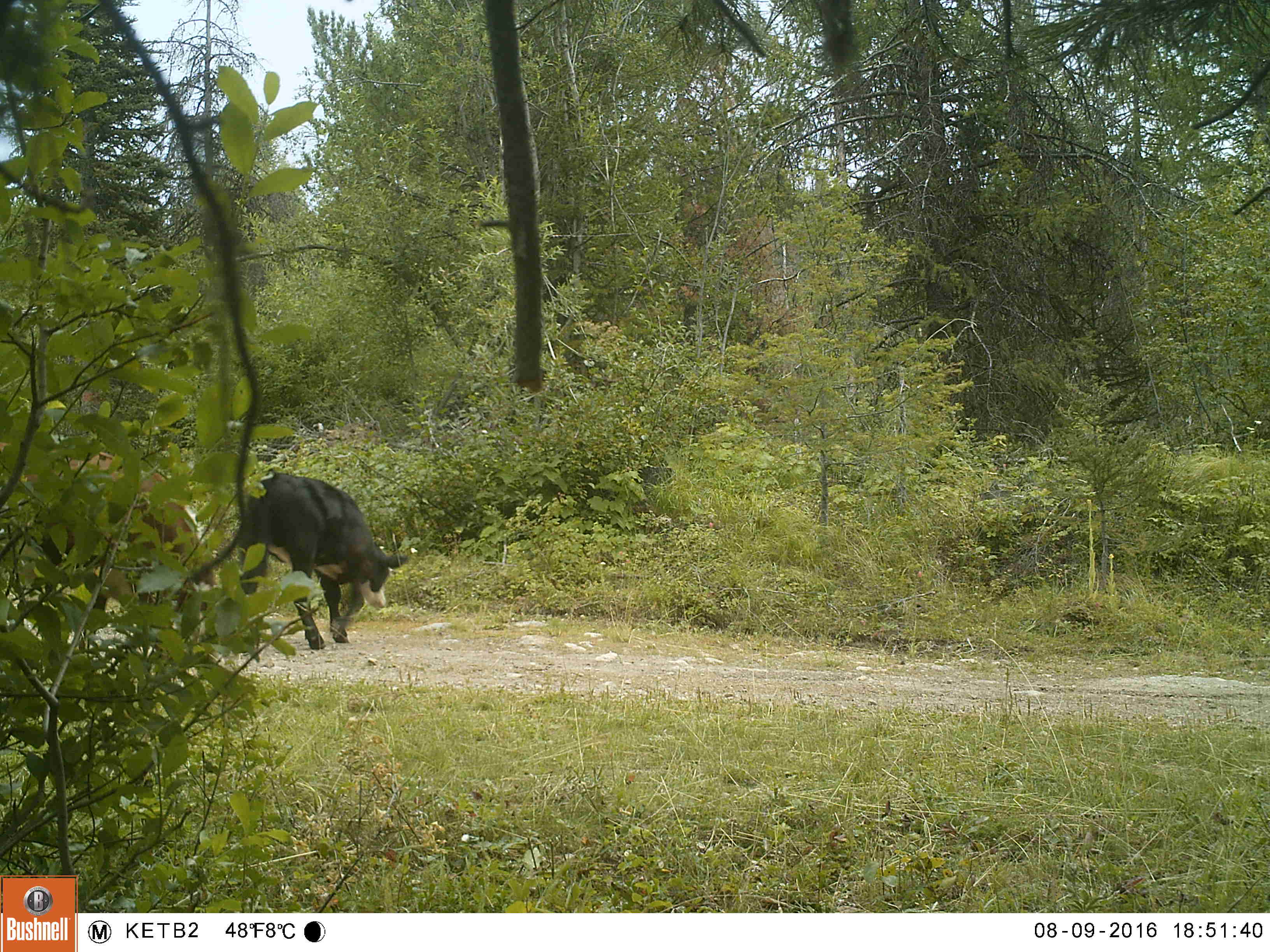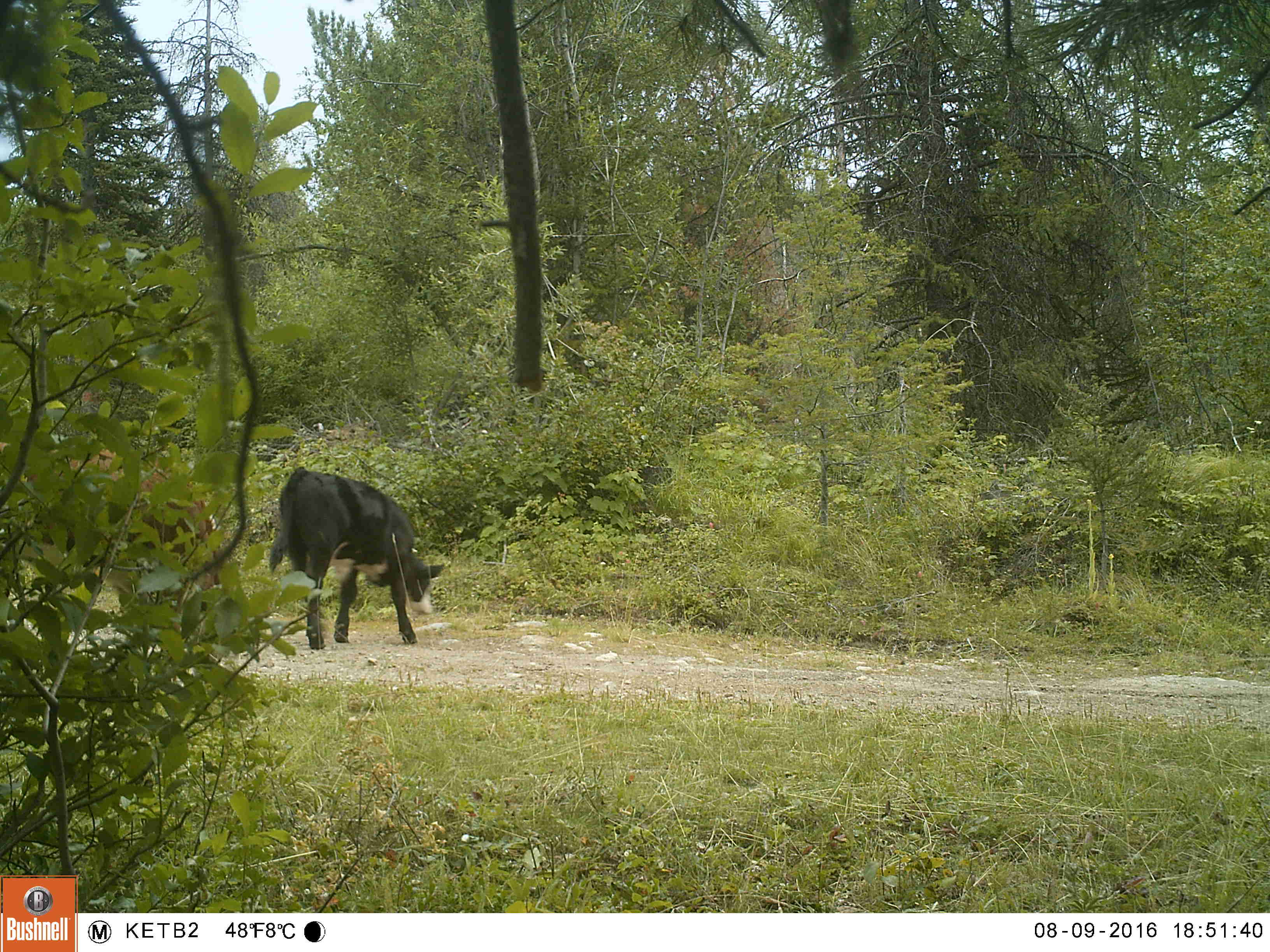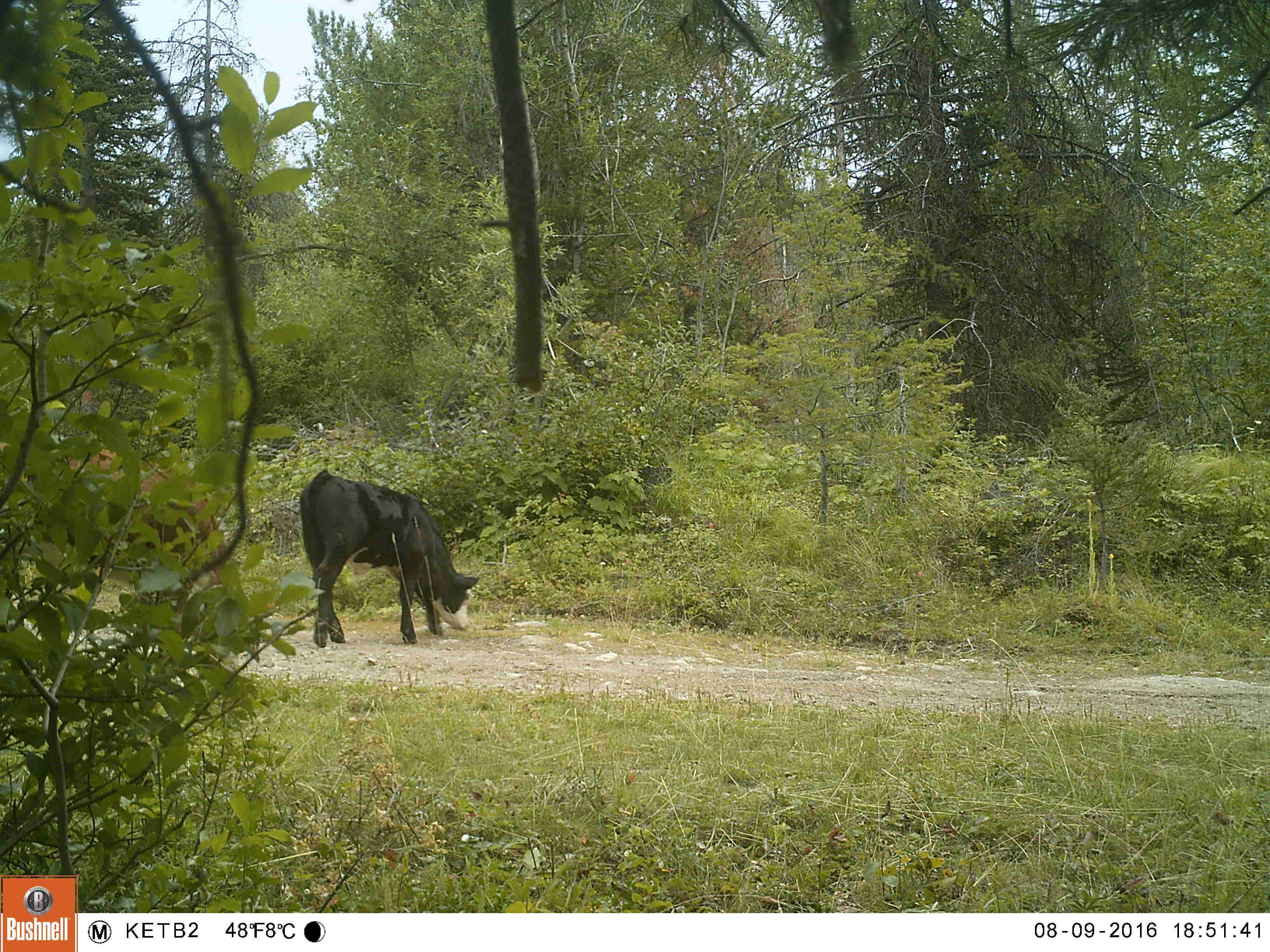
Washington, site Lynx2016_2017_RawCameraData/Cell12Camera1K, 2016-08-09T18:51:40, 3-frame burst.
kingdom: Animalia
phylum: Chordata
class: Mammalia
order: Artiodactyla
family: Bovidae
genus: Bos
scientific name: Bos taurus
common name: domestic cattle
Domestic cattle (Bos taurus). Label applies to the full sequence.